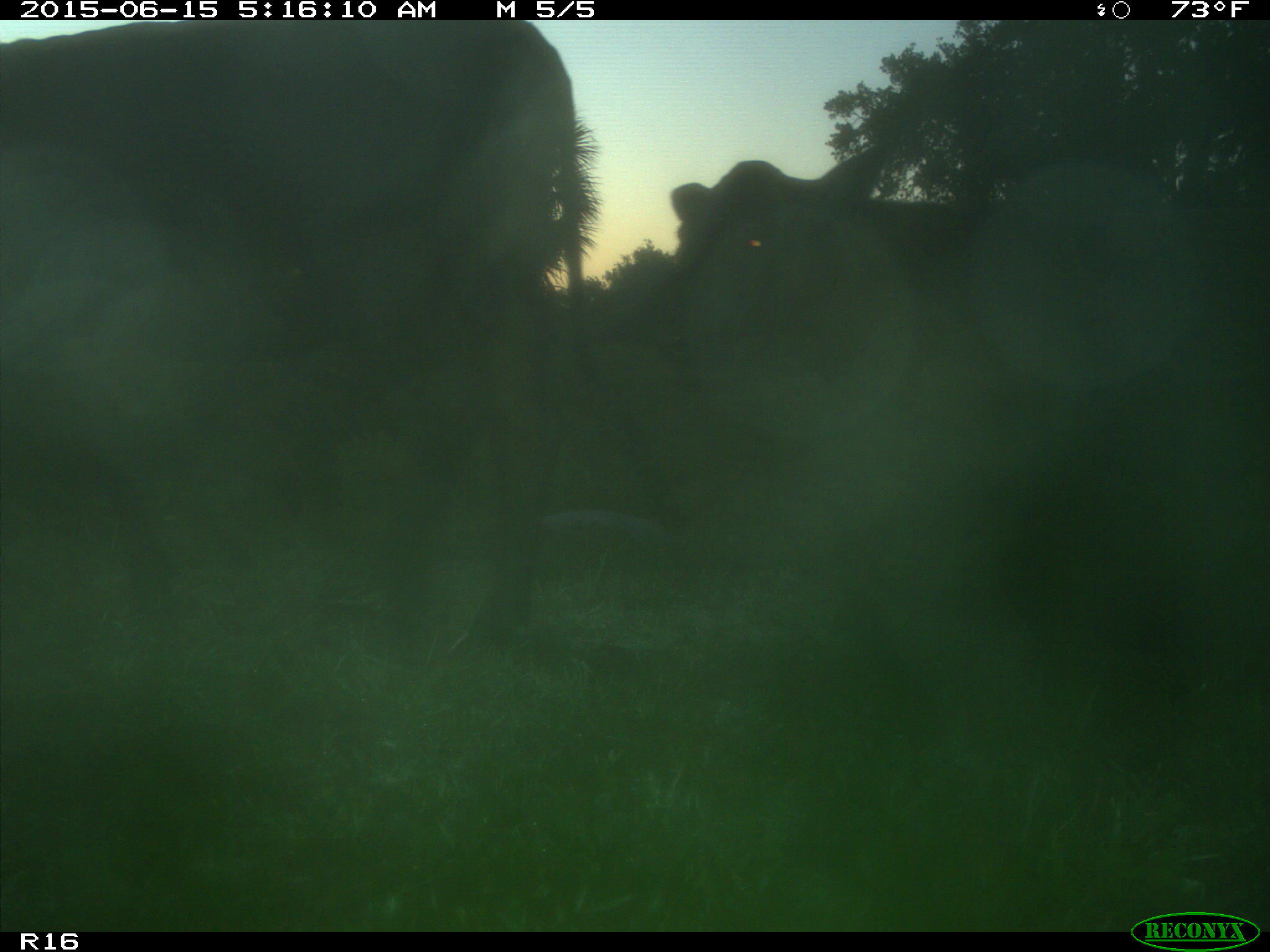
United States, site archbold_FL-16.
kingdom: Animalia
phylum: Chordata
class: Mammalia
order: Artiodactyla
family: Bovidae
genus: Bos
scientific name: Bos taurus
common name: domestic cow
Bos taurus (domestic cow).